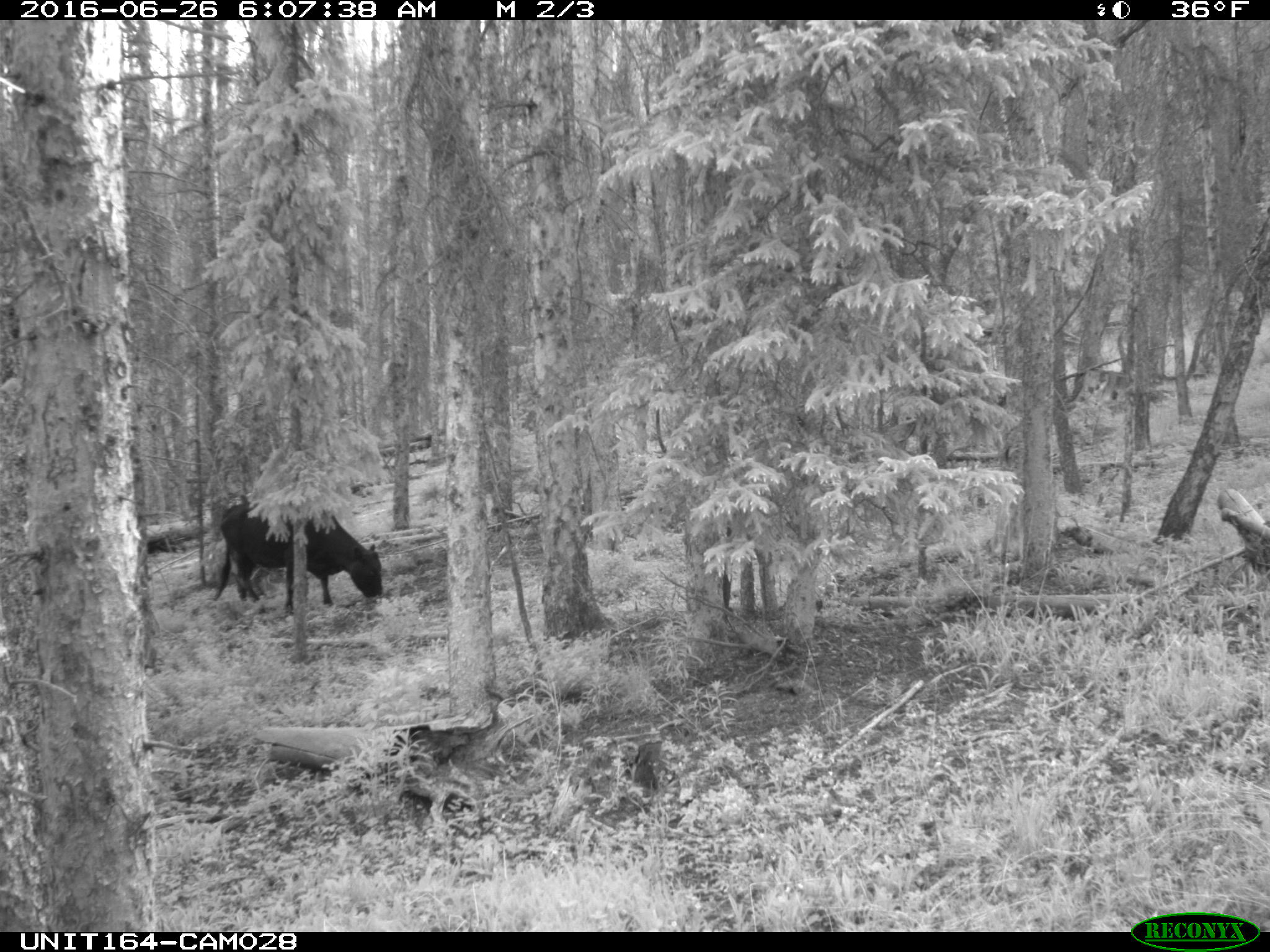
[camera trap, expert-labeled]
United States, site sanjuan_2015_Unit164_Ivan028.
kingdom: Animalia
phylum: Chordata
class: Mammalia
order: Artiodactyla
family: Bovidae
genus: Bos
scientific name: Bos taurus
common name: domestic cow